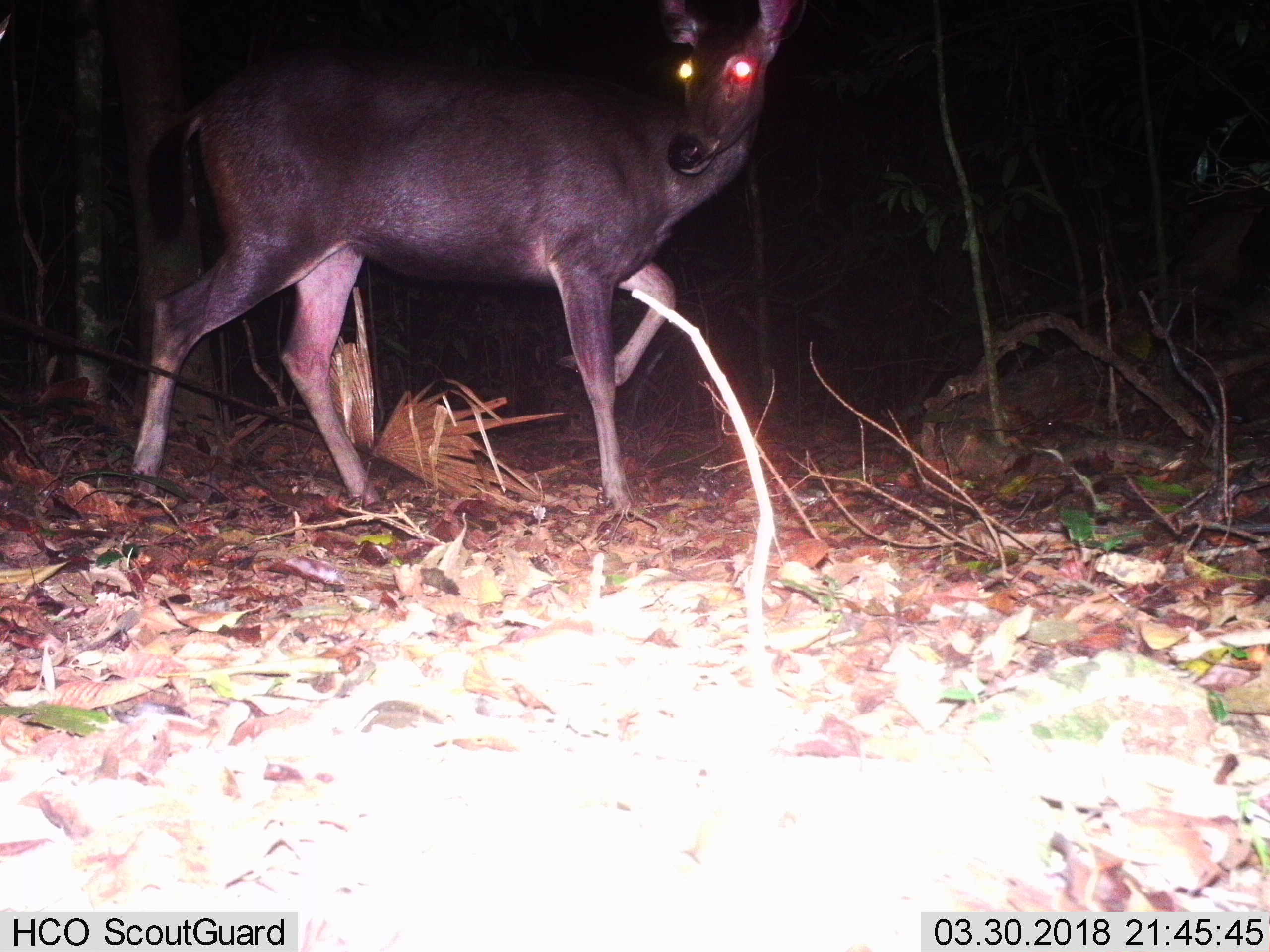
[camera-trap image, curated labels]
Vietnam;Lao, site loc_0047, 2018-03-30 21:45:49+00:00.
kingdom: Animalia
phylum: Chordata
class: Mammalia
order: Artiodactyla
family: Cervidae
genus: Rusa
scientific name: Rusa unicolor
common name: sambar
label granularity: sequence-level